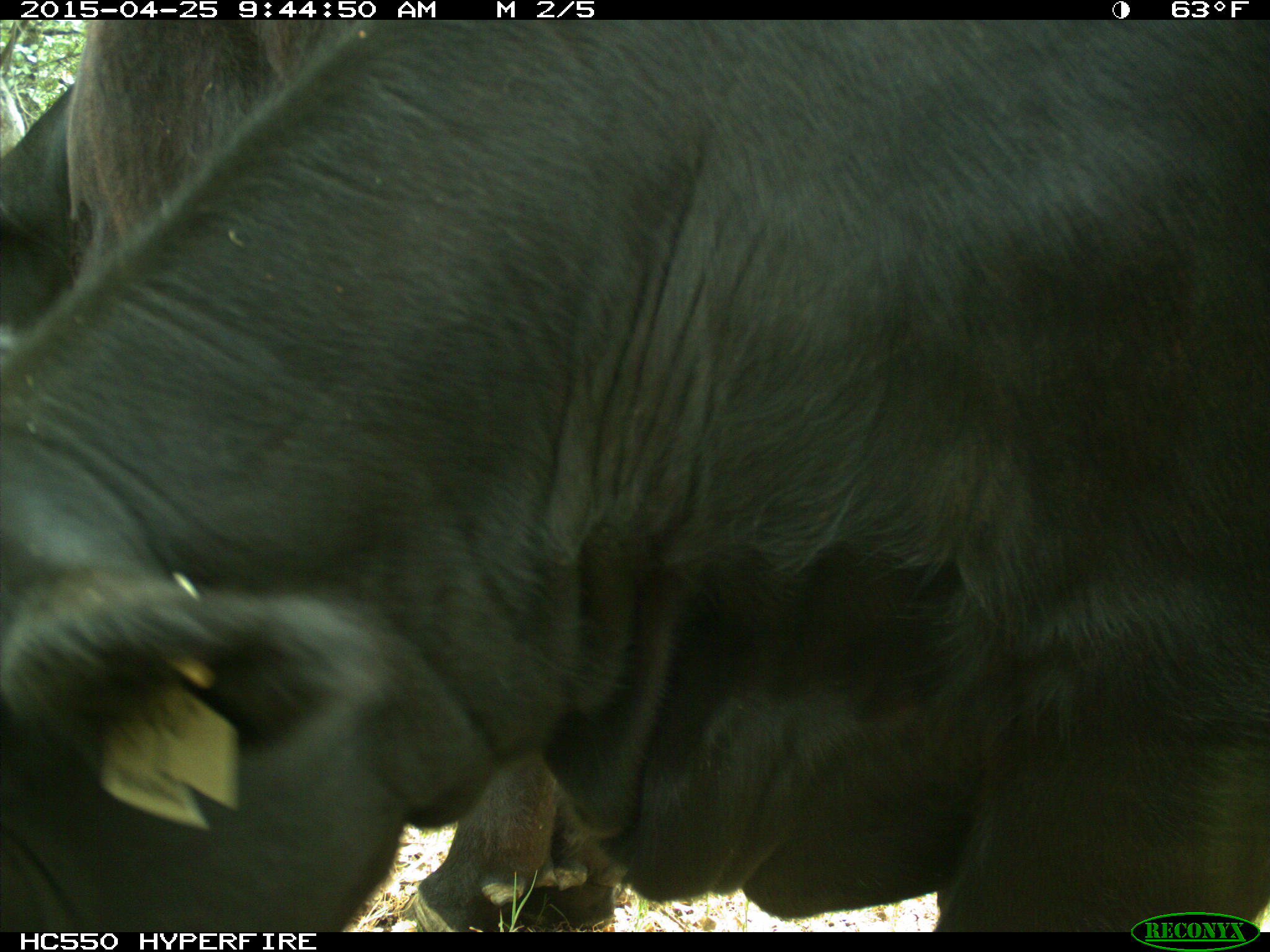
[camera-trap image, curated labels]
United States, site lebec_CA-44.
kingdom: Animalia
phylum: Chordata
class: Mammalia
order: Artiodactyla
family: Suidae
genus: Sus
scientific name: Sus scrofa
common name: wild boar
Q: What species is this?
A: Sus scrofa (wild boar).